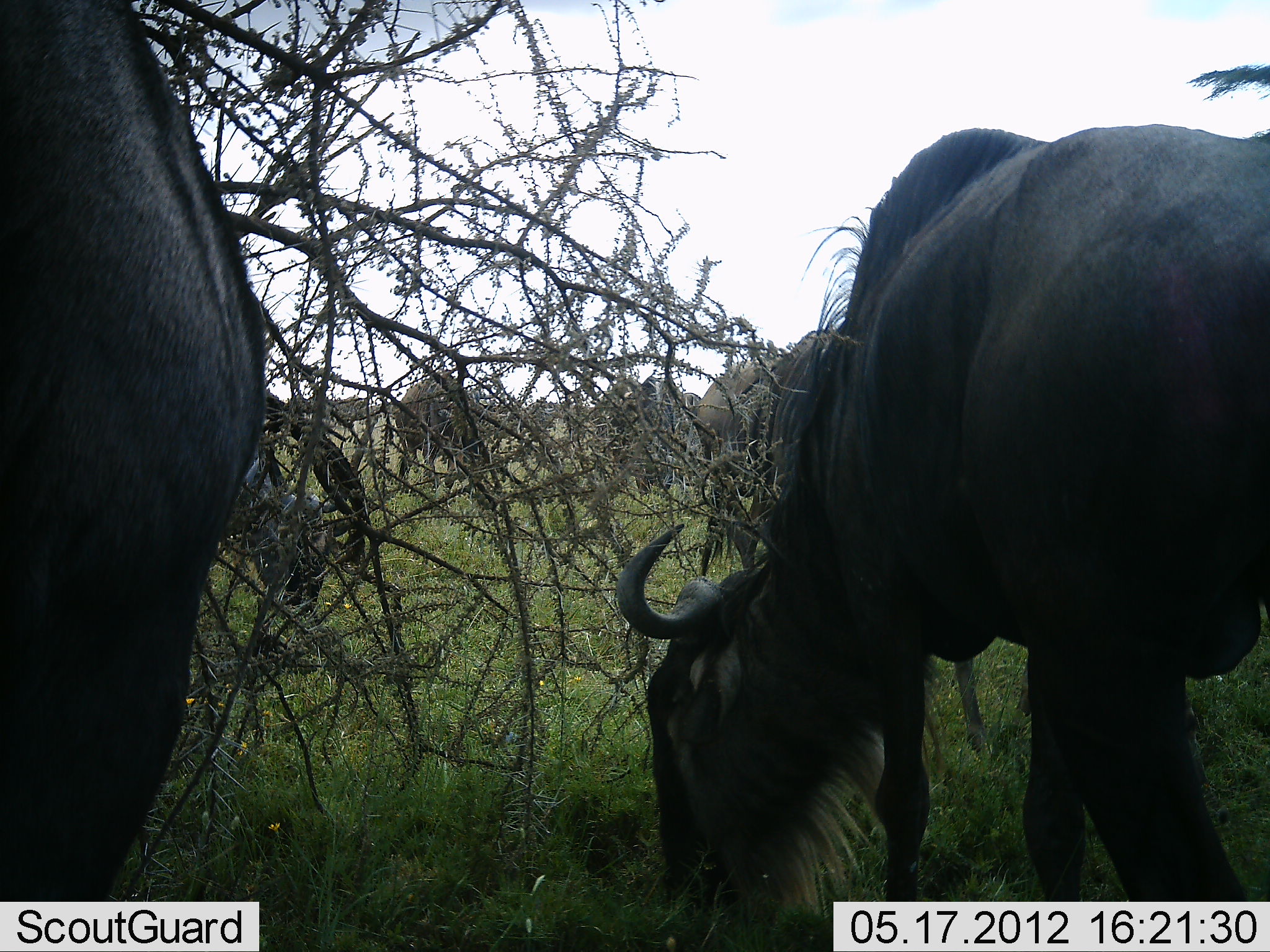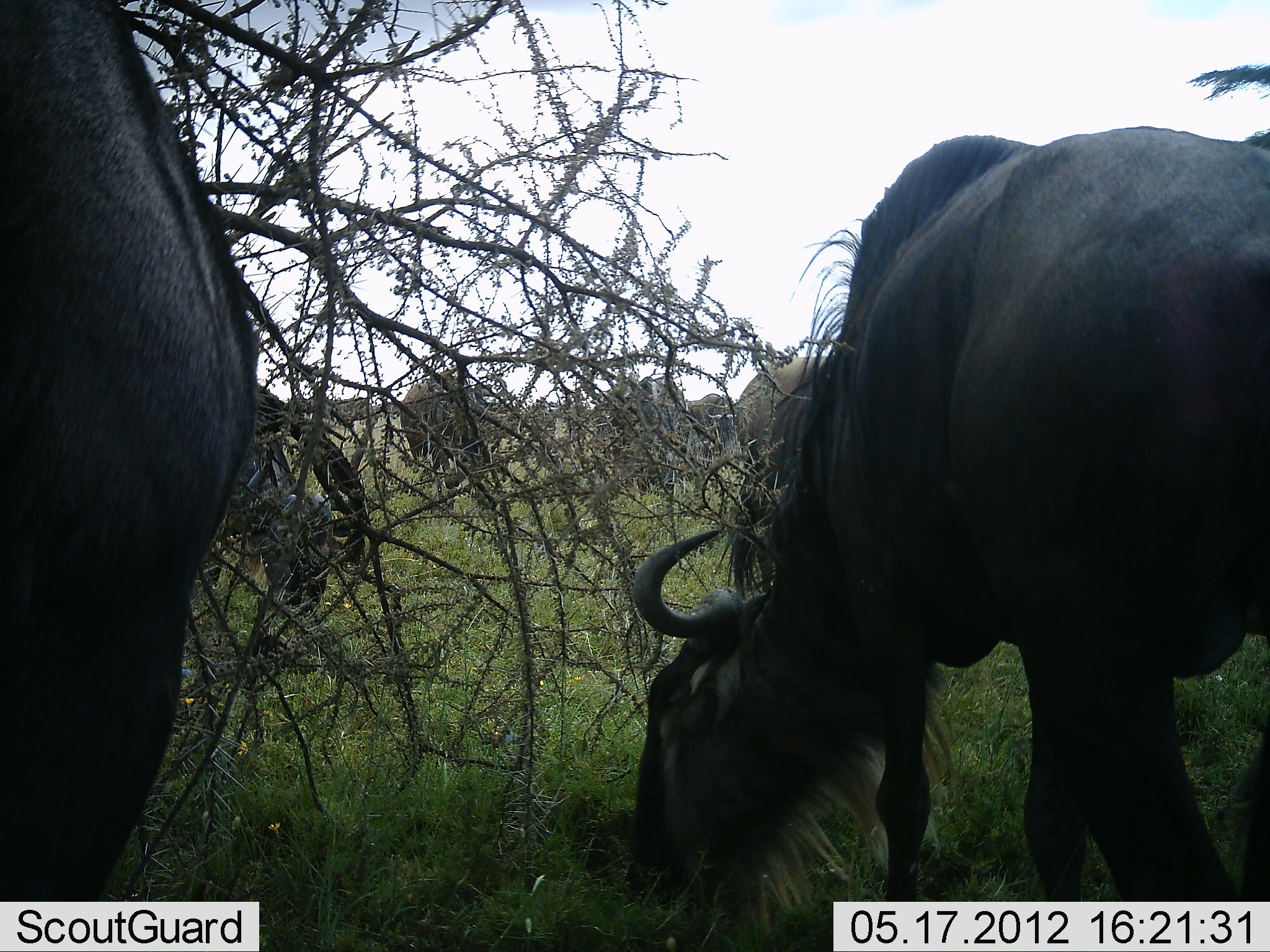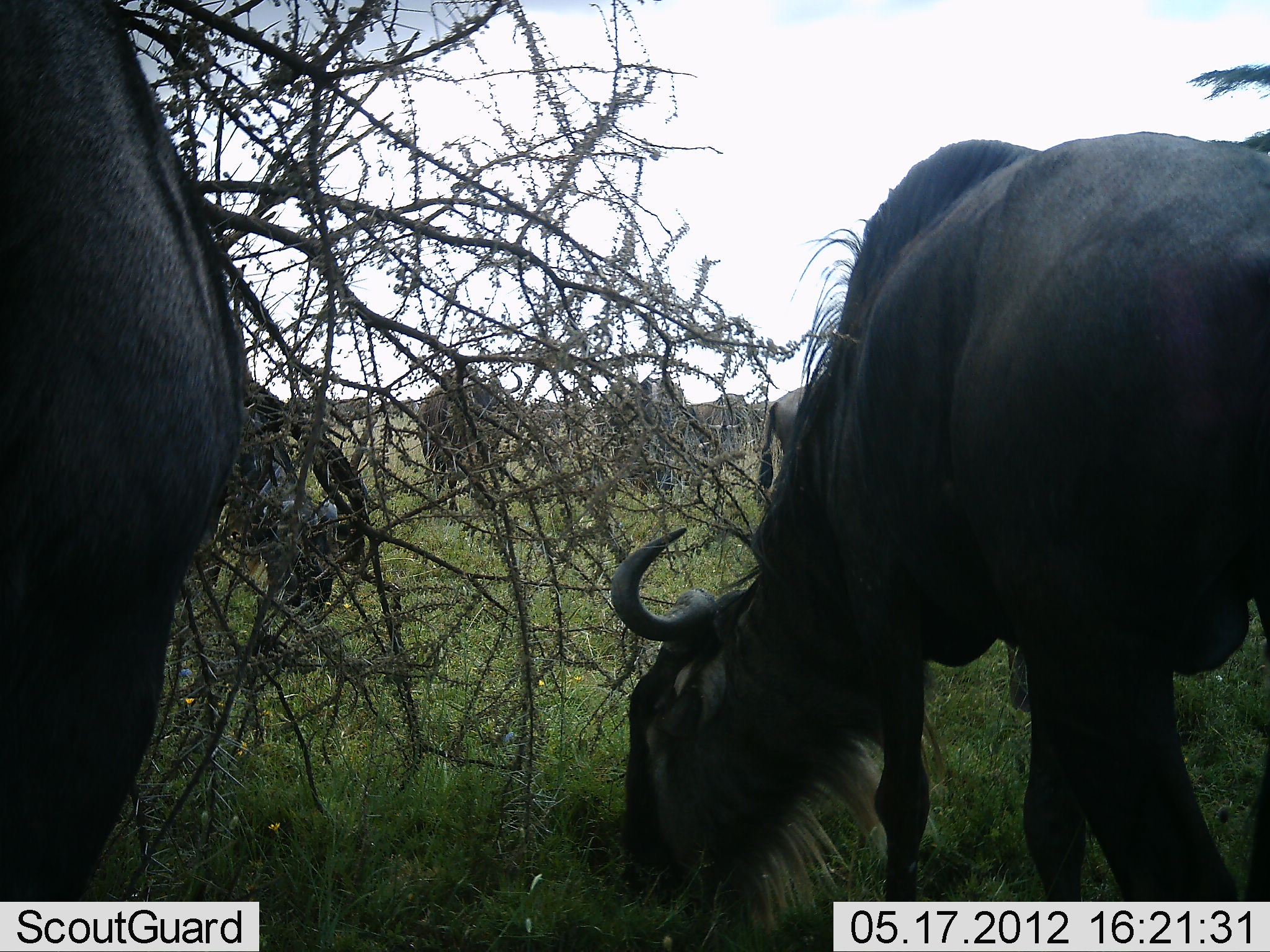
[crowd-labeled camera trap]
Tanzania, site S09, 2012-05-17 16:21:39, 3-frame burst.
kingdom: Animalia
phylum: Chordata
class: Mammalia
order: Artiodactyla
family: Bovidae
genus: Connochaetes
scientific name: Connochaetes taurinus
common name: blue wildebeest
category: wildebeest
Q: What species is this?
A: Wildebeest (blue wildebeest) (Connochaetes taurinus).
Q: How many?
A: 7.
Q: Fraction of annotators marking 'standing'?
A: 18%.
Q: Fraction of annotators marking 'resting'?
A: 0%.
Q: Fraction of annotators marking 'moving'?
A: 9%.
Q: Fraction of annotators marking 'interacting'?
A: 0%.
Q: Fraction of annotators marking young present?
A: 0%.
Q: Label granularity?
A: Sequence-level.